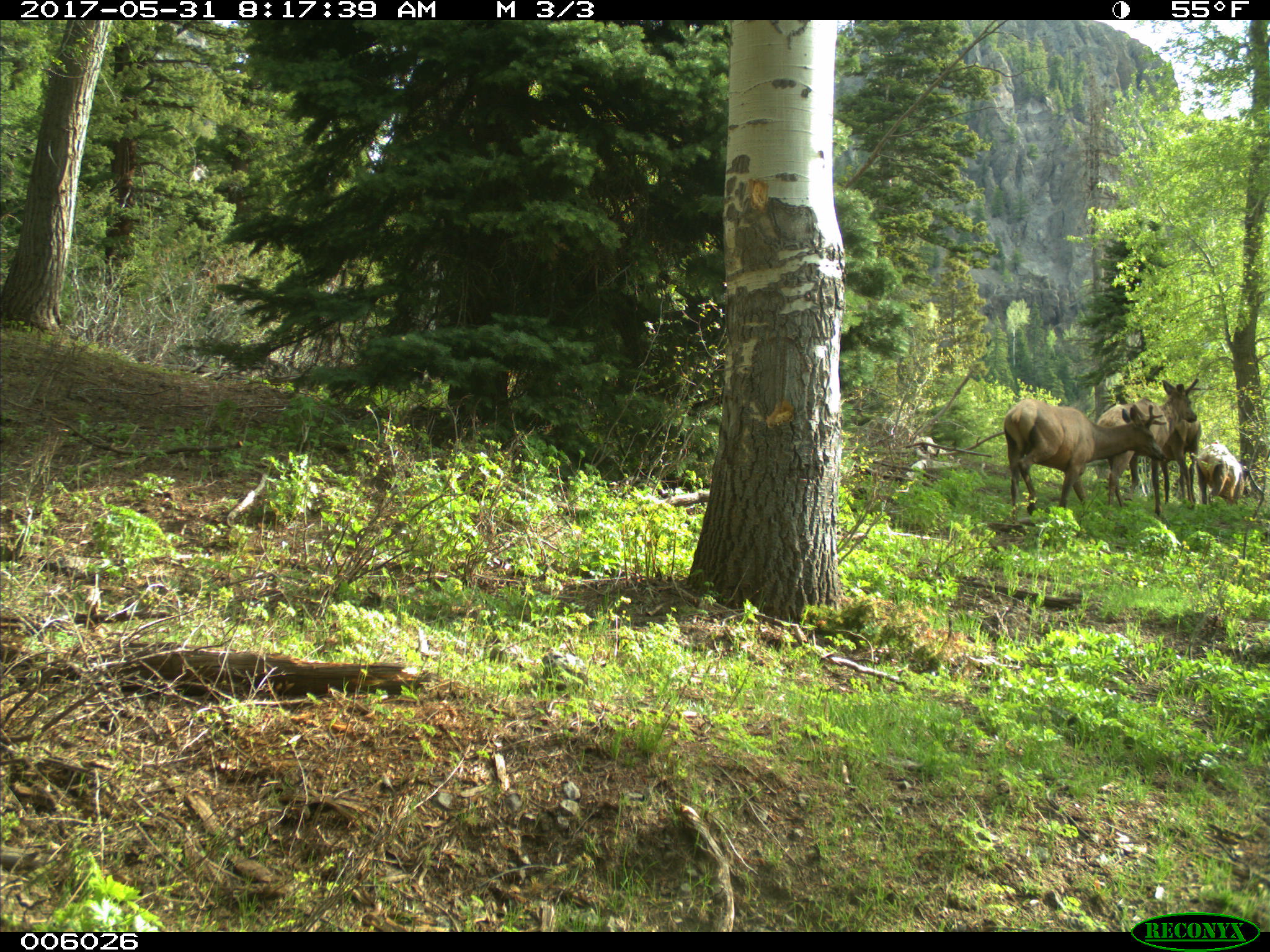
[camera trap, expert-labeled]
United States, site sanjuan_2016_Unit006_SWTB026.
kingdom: Animalia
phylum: Chordata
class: Mammalia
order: Artiodactyla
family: Cervidae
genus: Cervus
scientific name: Cervus elaphus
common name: red deer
Cervus elaphus (red deer).